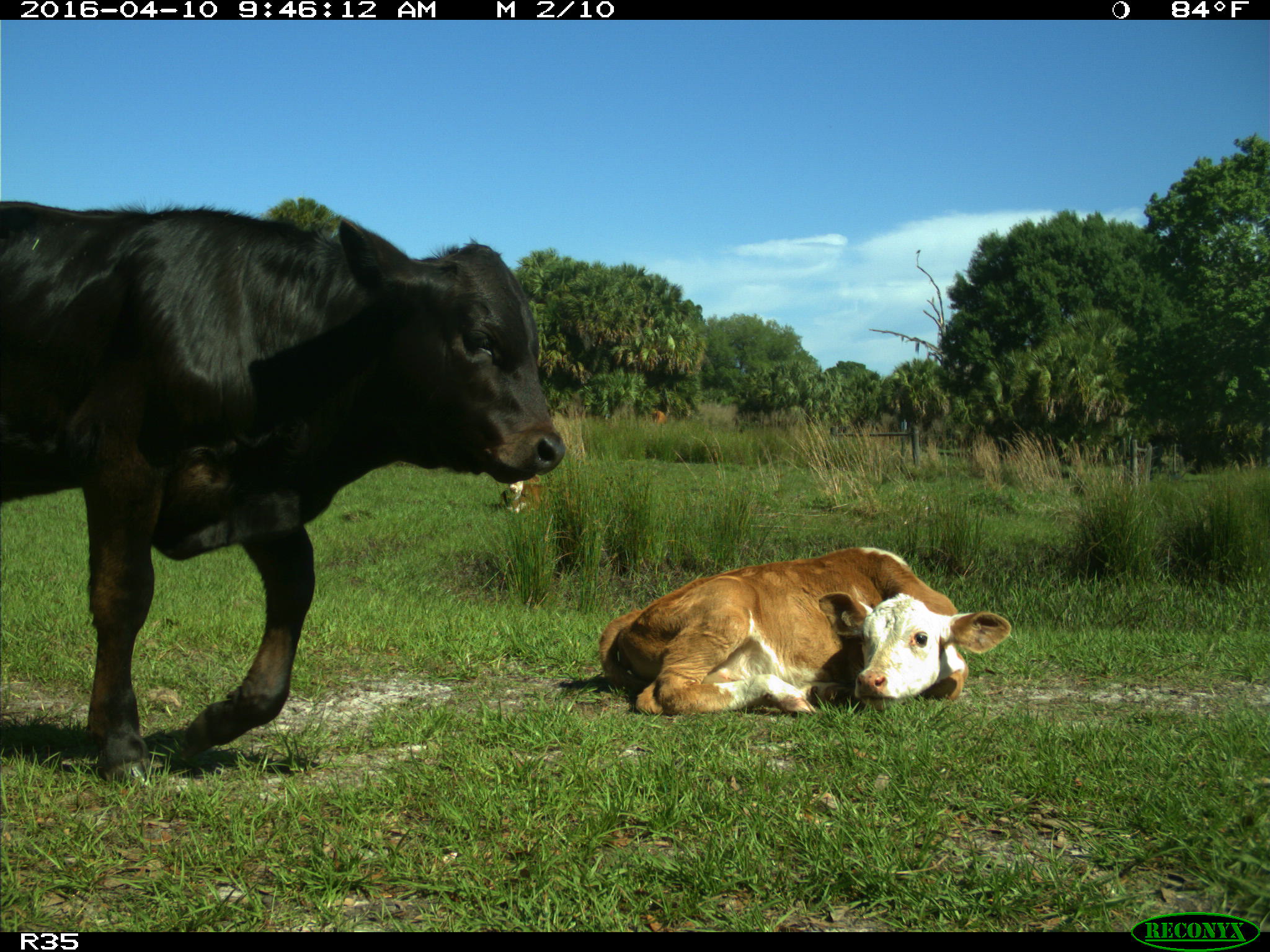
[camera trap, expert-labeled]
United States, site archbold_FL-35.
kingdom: Animalia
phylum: Chordata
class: Mammalia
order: Artiodactyla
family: Bovidae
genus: Bos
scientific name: Bos taurus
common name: domestic cow